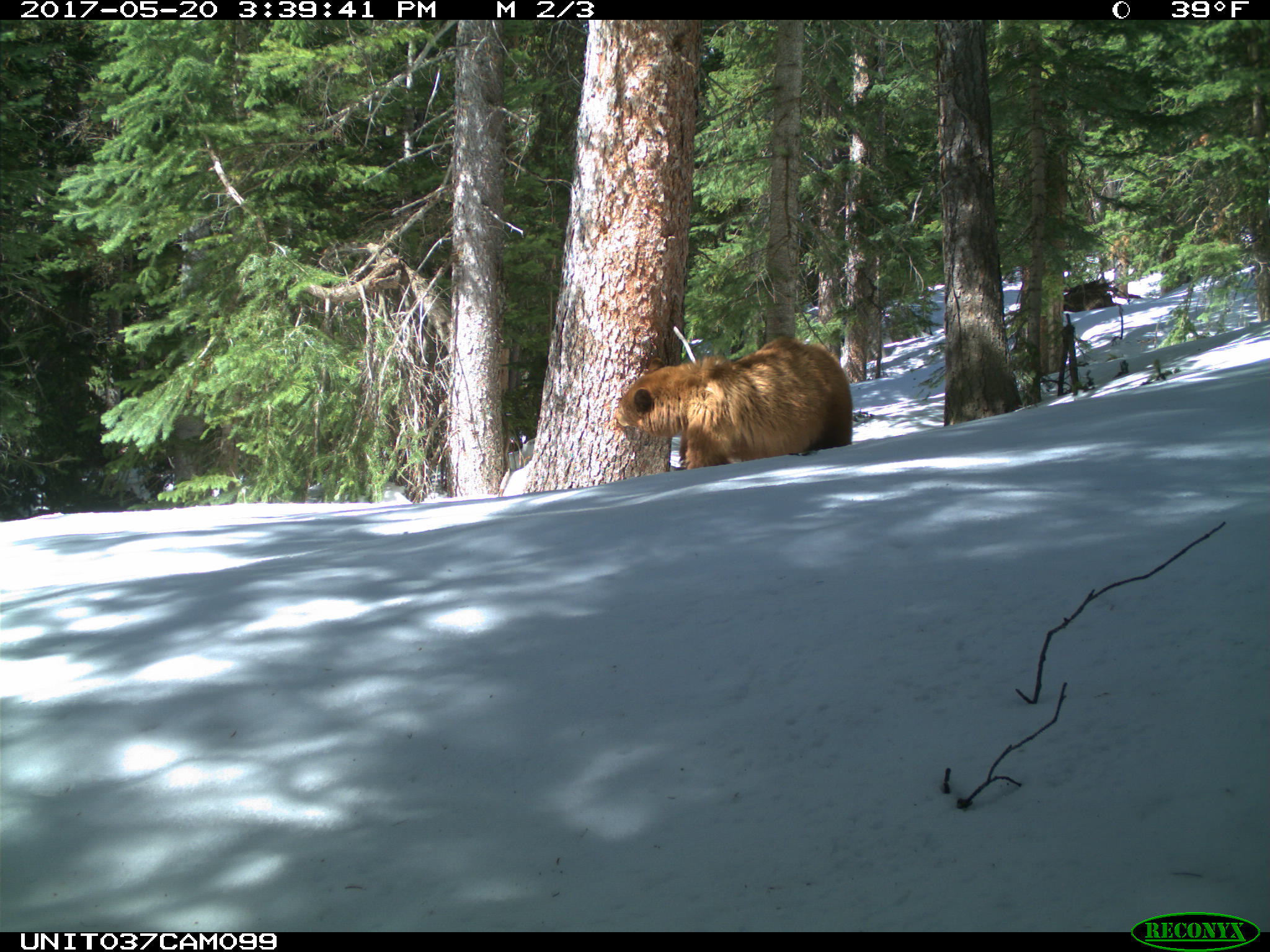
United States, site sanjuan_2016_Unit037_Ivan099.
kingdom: Animalia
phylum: Chordata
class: Mammalia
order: Carnivora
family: Ursidae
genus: Ursus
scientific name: Ursus americanus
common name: american black bear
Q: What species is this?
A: Ursus americanus (american black bear).